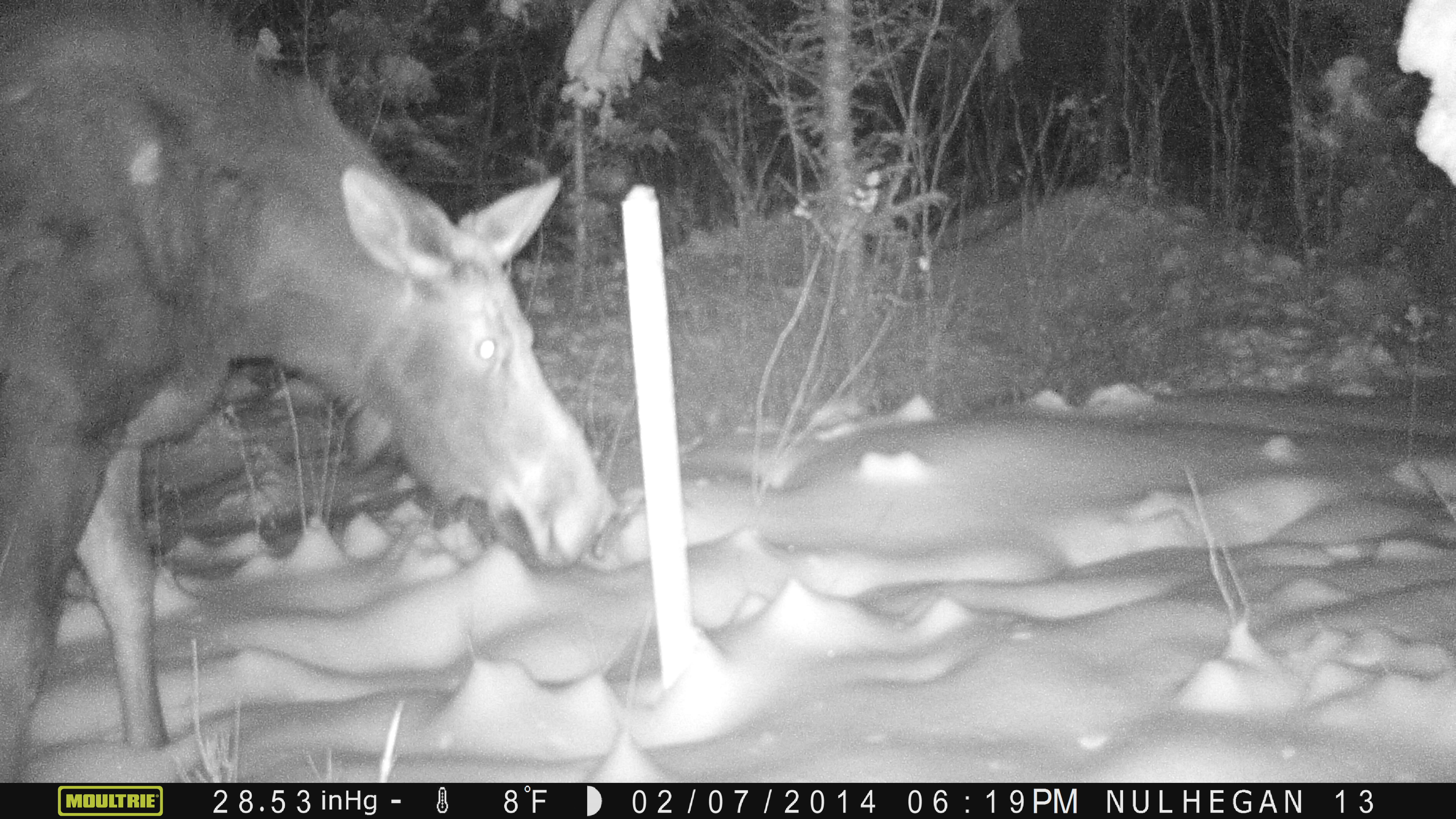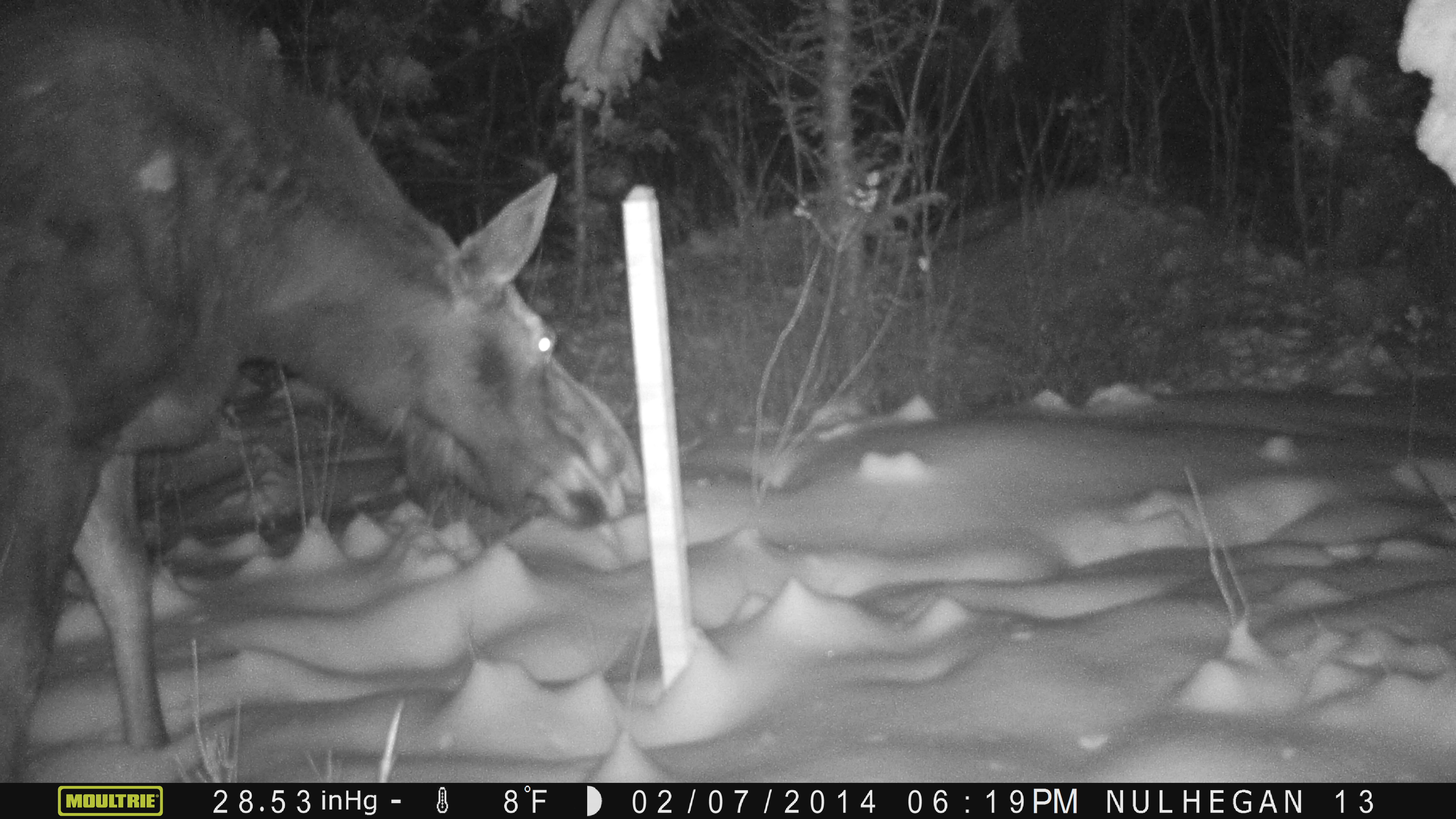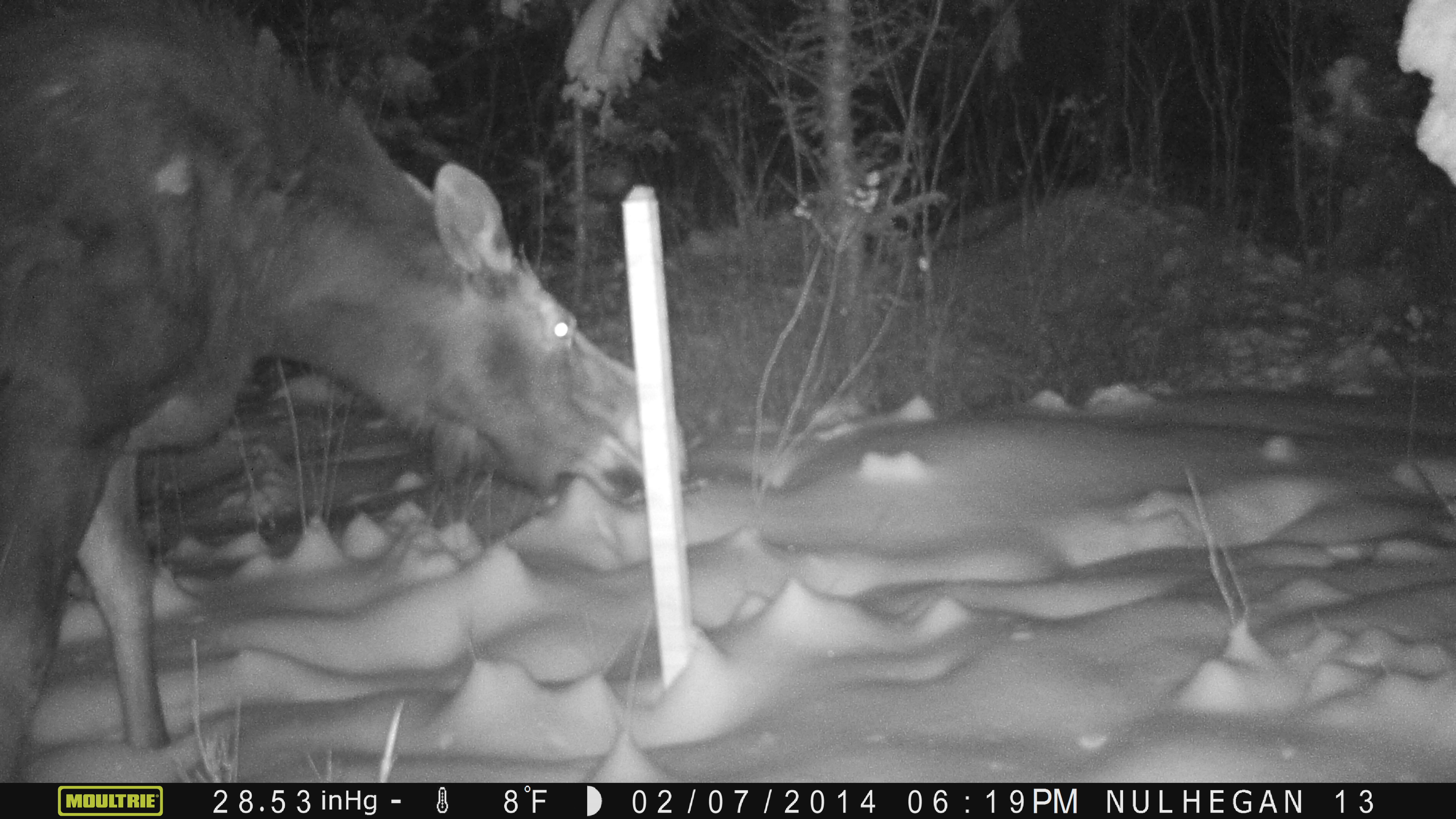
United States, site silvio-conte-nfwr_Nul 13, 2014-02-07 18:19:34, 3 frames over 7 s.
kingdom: Animalia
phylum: Chordata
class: Mammalia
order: Artiodactyla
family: Cervidae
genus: Alces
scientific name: Alces alces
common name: moose